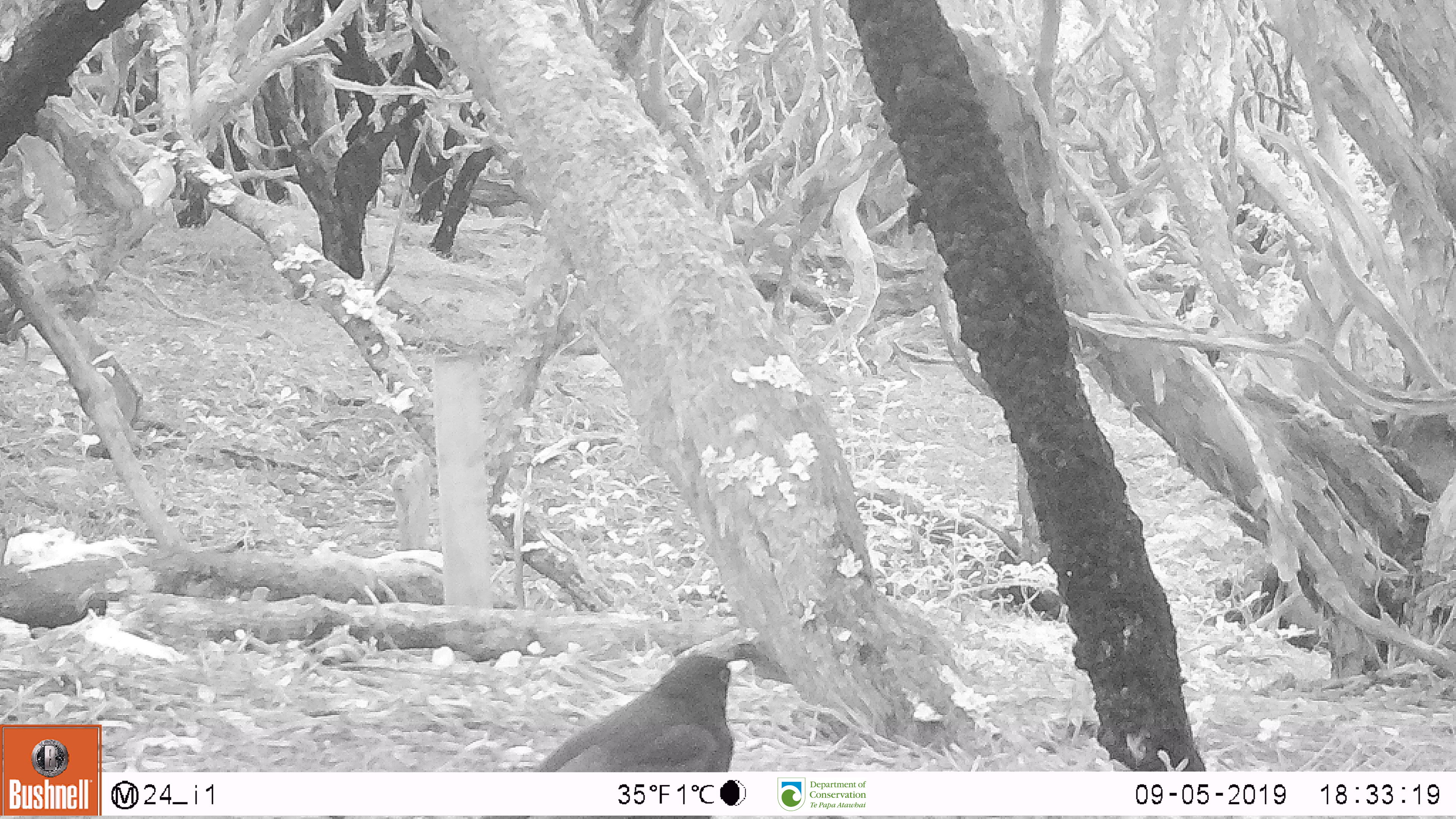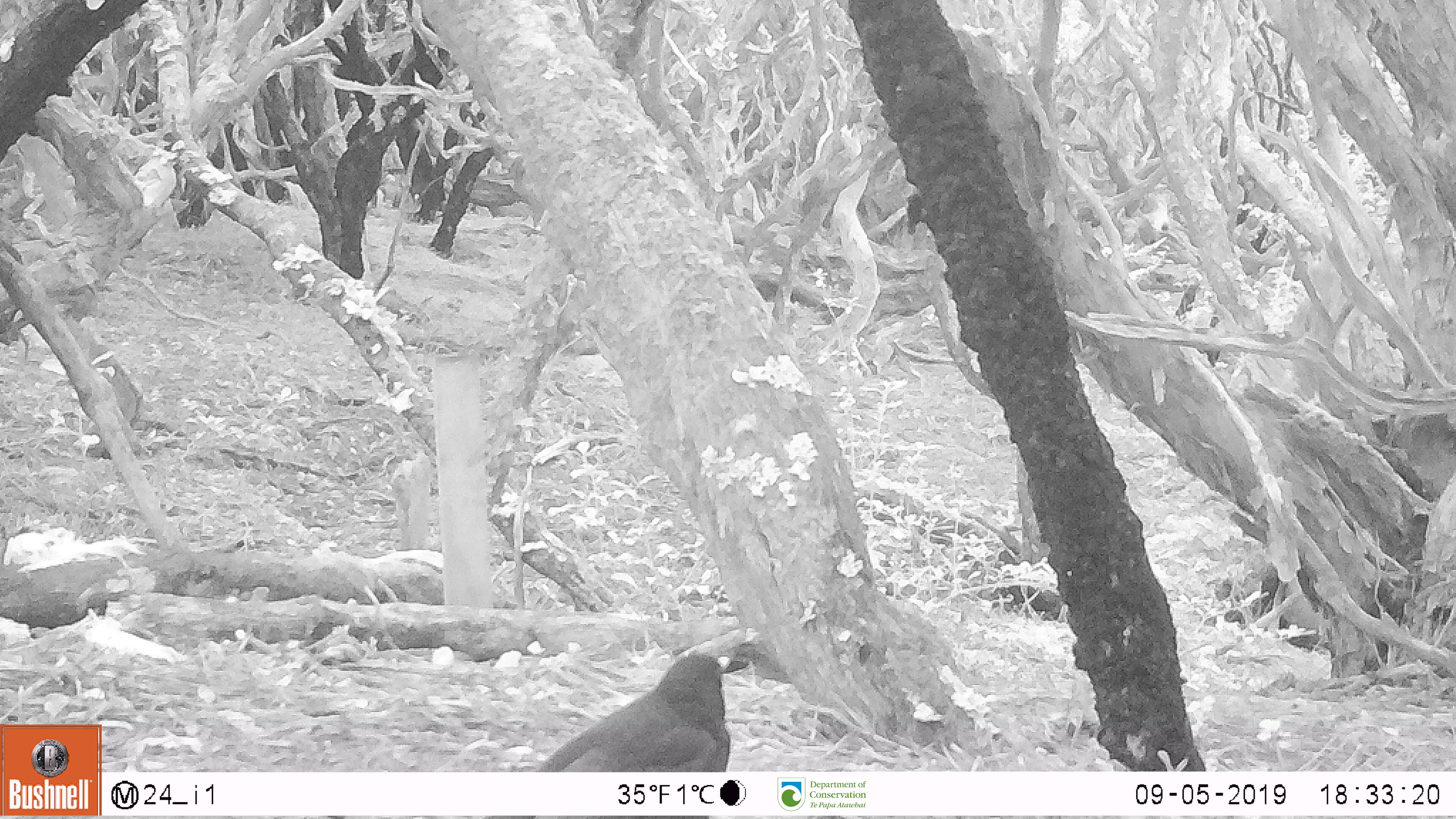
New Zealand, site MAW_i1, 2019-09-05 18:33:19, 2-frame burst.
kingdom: Animalia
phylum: Chordata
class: Aves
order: Passeriformes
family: Turdidae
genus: Turdus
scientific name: Turdus merula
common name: eurasian blackbird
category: blackbird